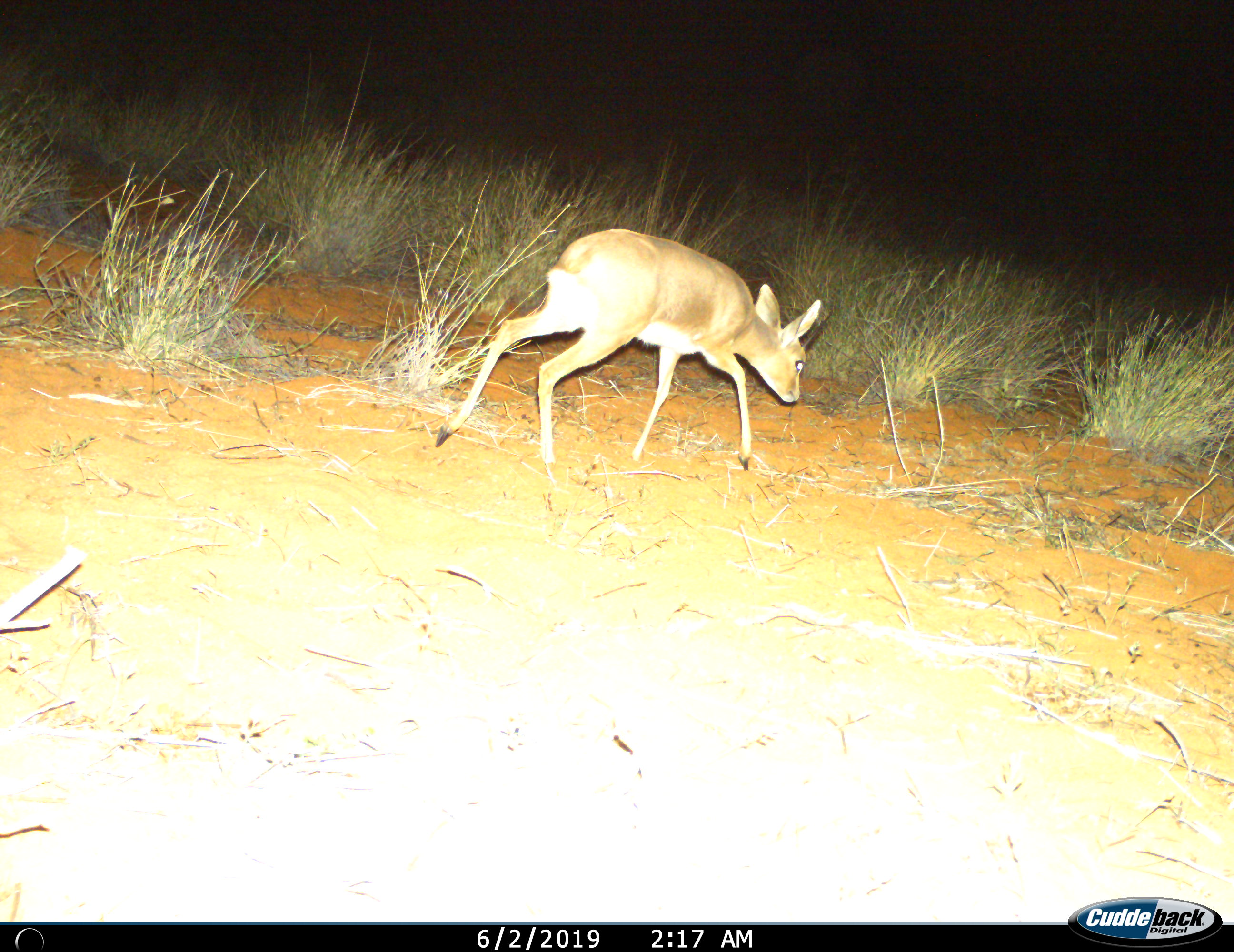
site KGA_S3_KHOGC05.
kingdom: Animalia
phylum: Chordata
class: Mammalia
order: Artiodactyla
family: Bovidae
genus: Raphicerus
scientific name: Raphicerus campestris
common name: steenbok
Steenbok (Raphicerus campestris), count 1. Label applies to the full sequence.